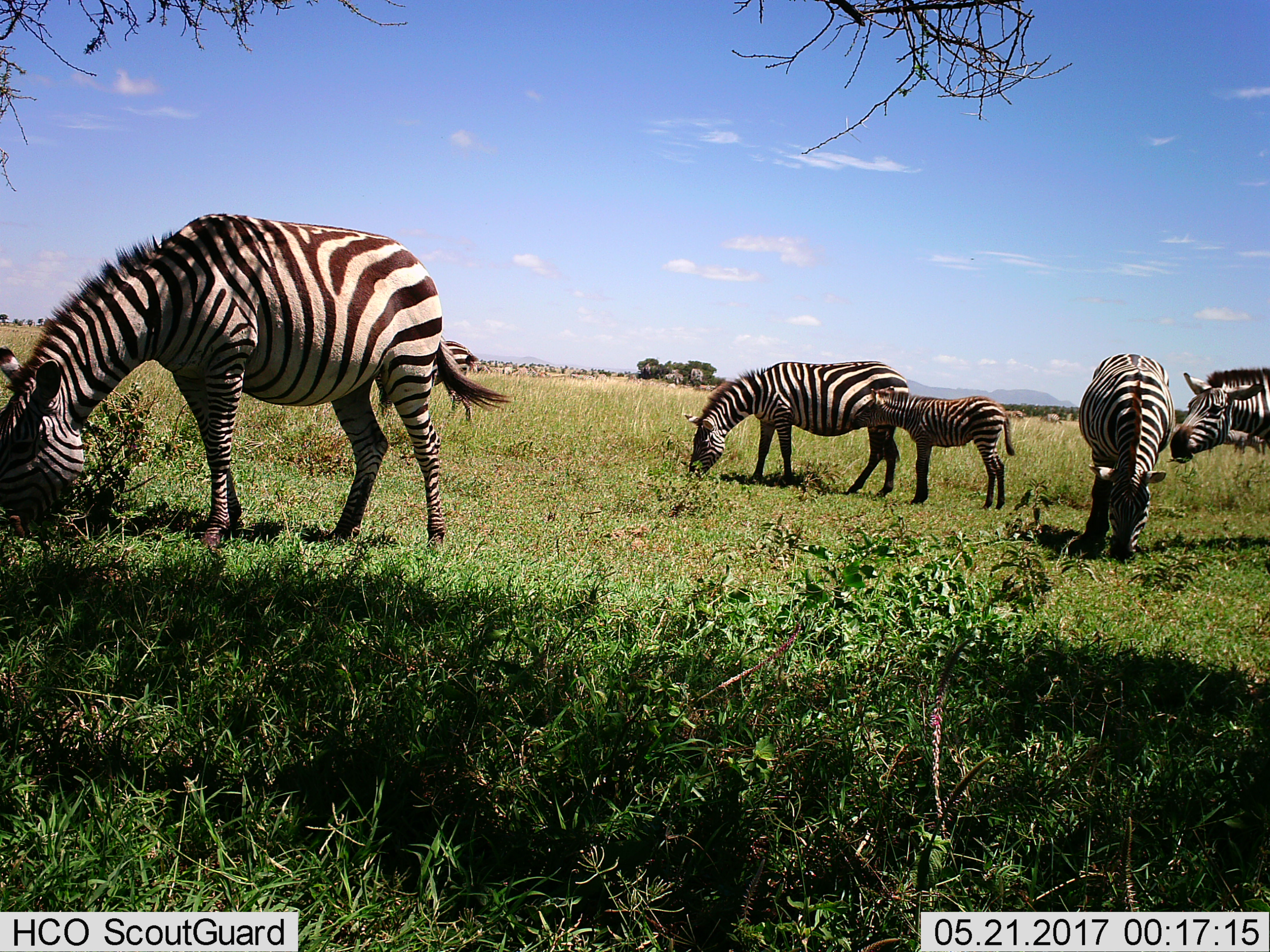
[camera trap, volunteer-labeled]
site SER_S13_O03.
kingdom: Animalia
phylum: Chordata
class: Mammalia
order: Perissodactyla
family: Equidae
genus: Equus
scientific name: Equus quagga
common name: plains zebra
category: zebraplains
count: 6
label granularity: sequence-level